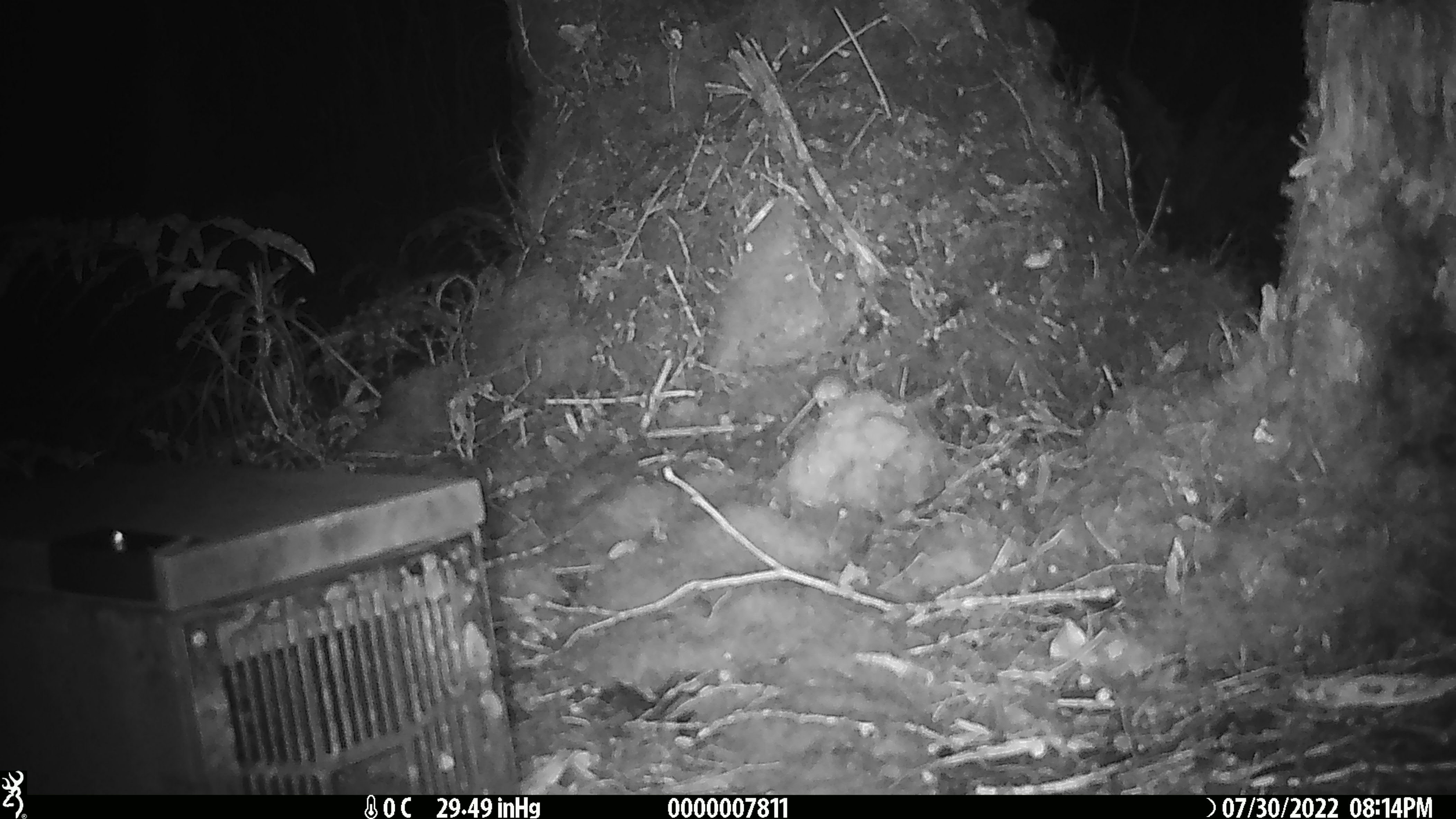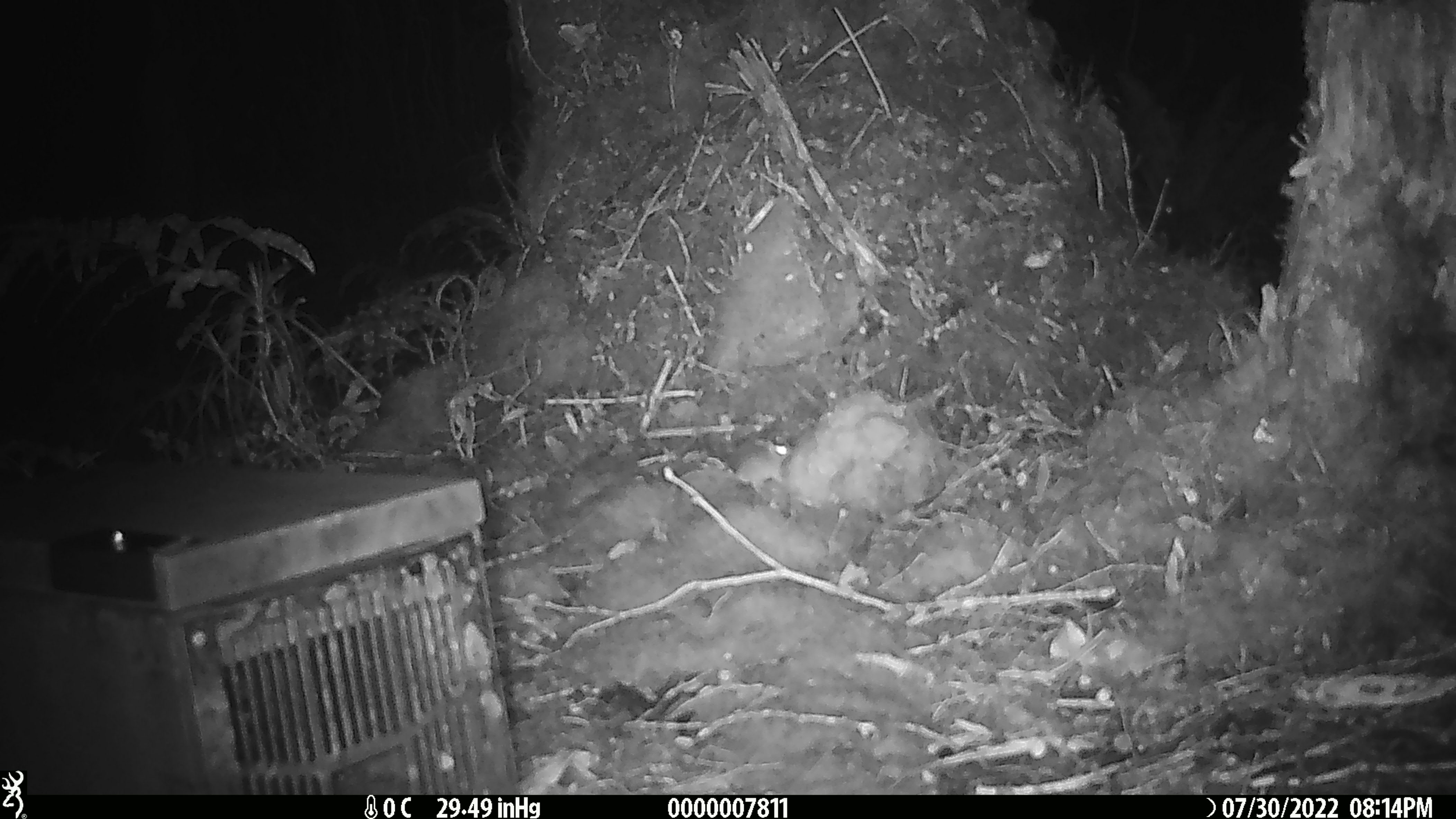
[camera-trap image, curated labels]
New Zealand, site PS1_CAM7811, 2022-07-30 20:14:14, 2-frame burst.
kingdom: Animalia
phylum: Chordata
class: Mammalia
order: Rodentia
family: Muridae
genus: Mus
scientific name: Mus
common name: mouse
Mouse (Mus).